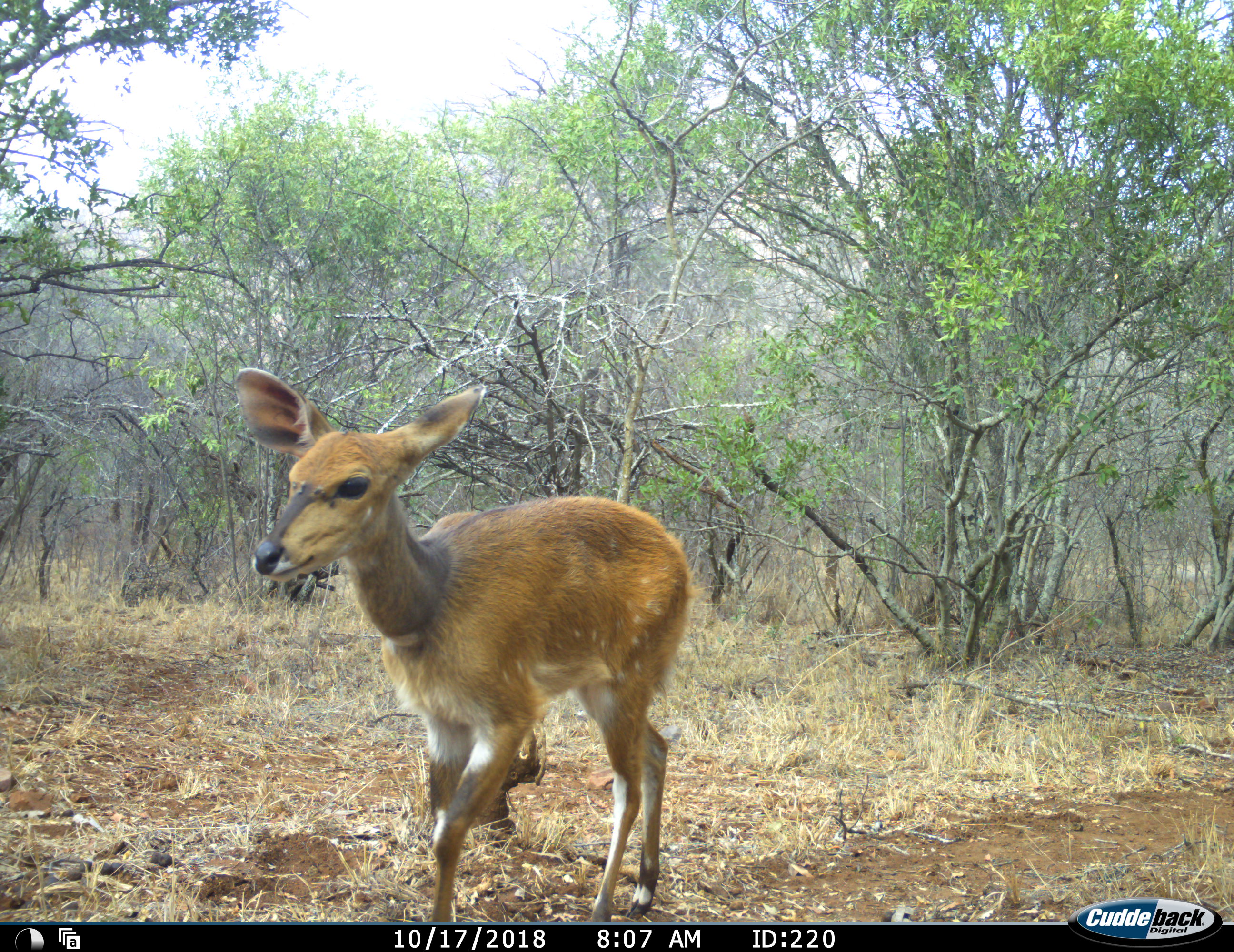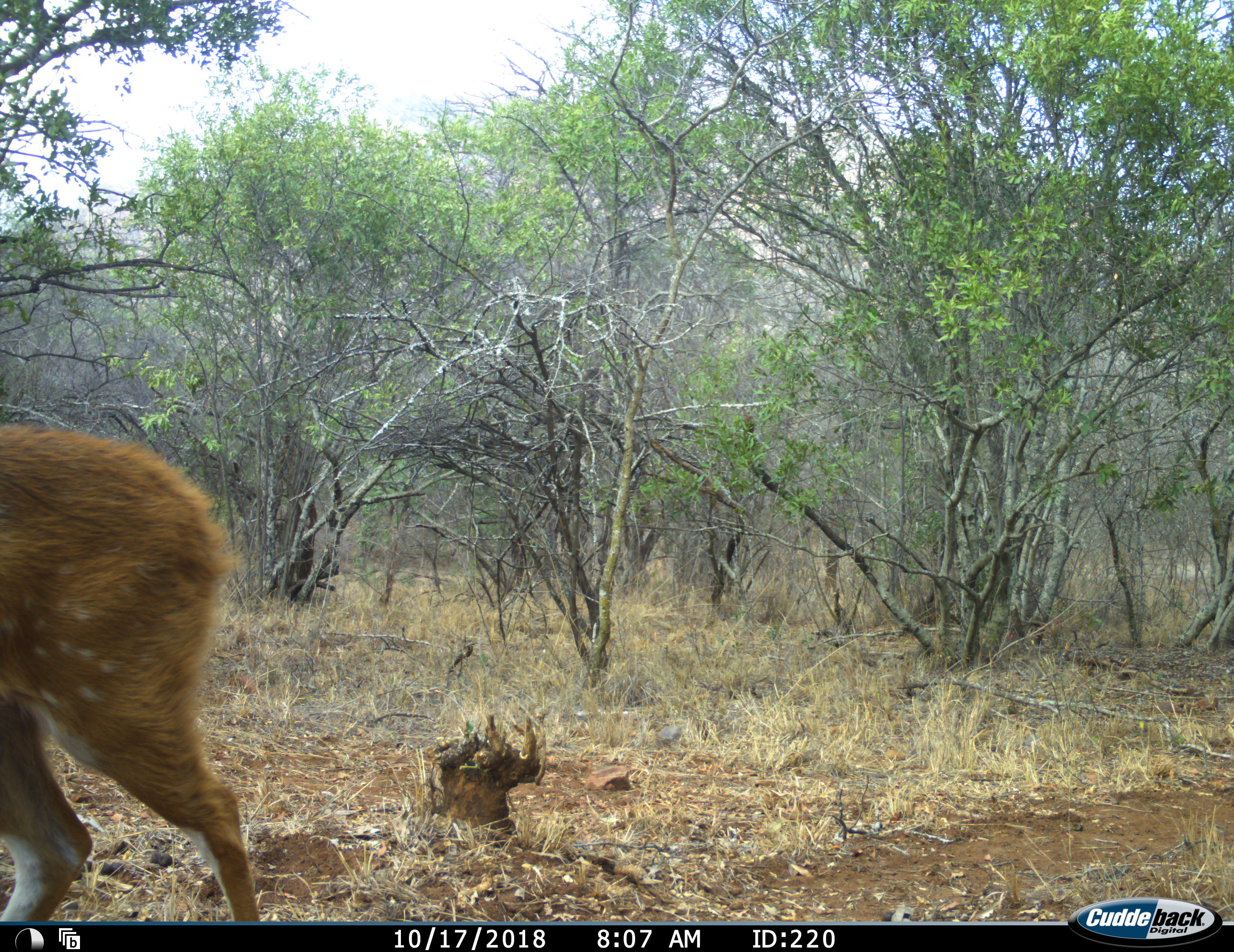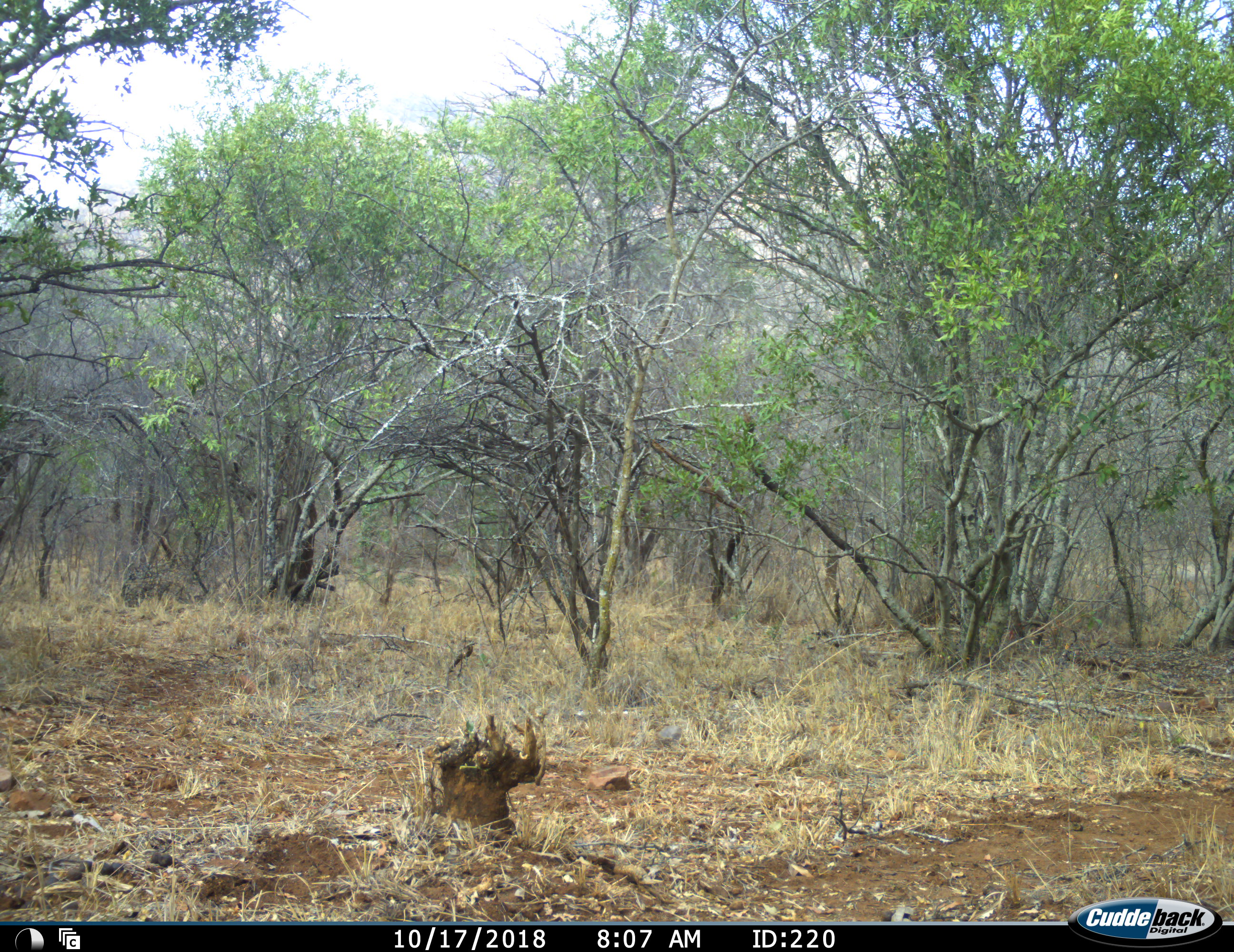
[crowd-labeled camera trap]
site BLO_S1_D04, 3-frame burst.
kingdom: Animalia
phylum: Chordata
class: Mammalia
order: Artiodactyla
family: Bovidae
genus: Tragelaphus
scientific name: Tragelaphus scriptus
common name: bushbuck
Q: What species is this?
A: Bushbuck (Tragelaphus scriptus).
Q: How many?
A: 1.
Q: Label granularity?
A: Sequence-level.